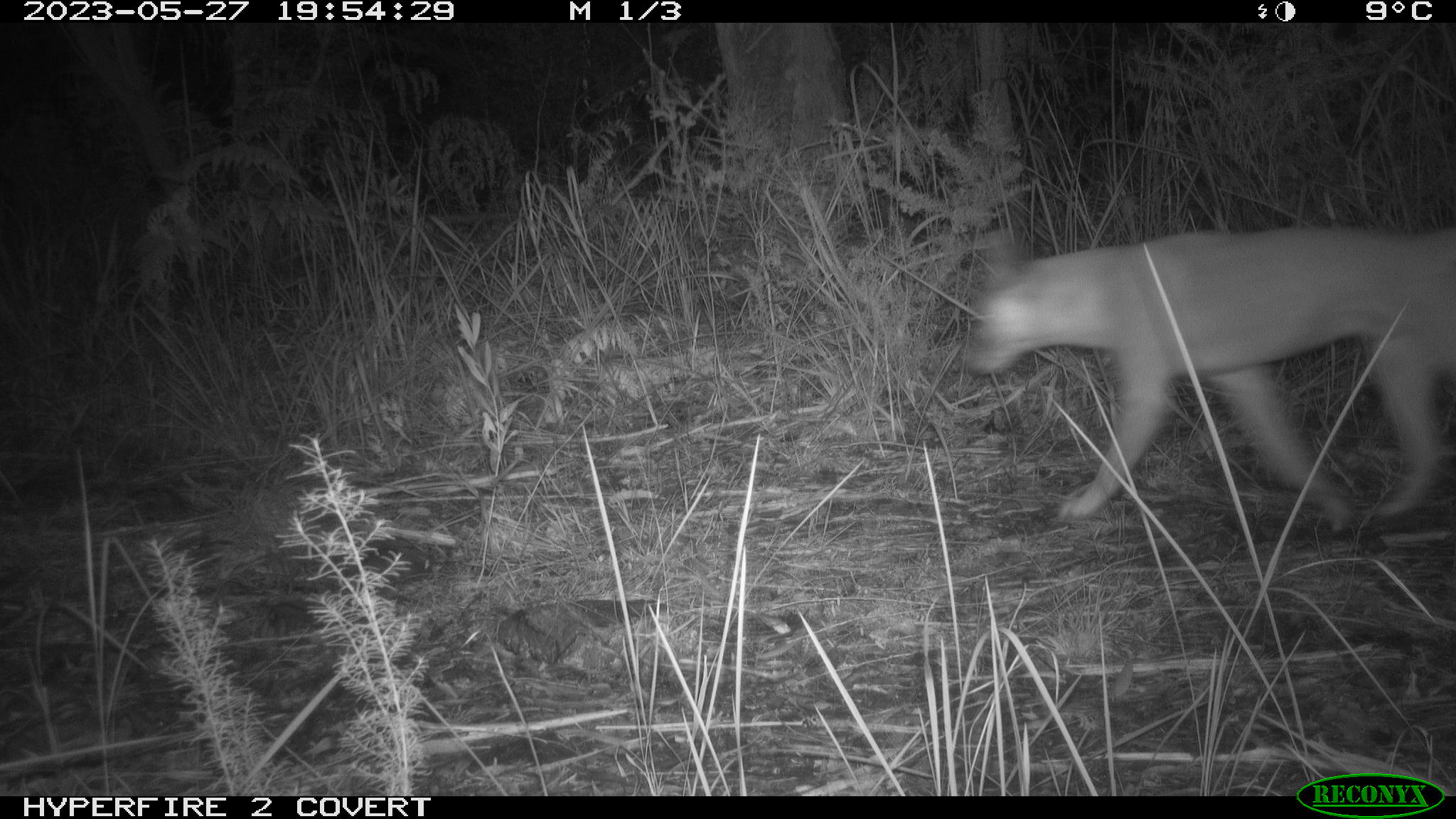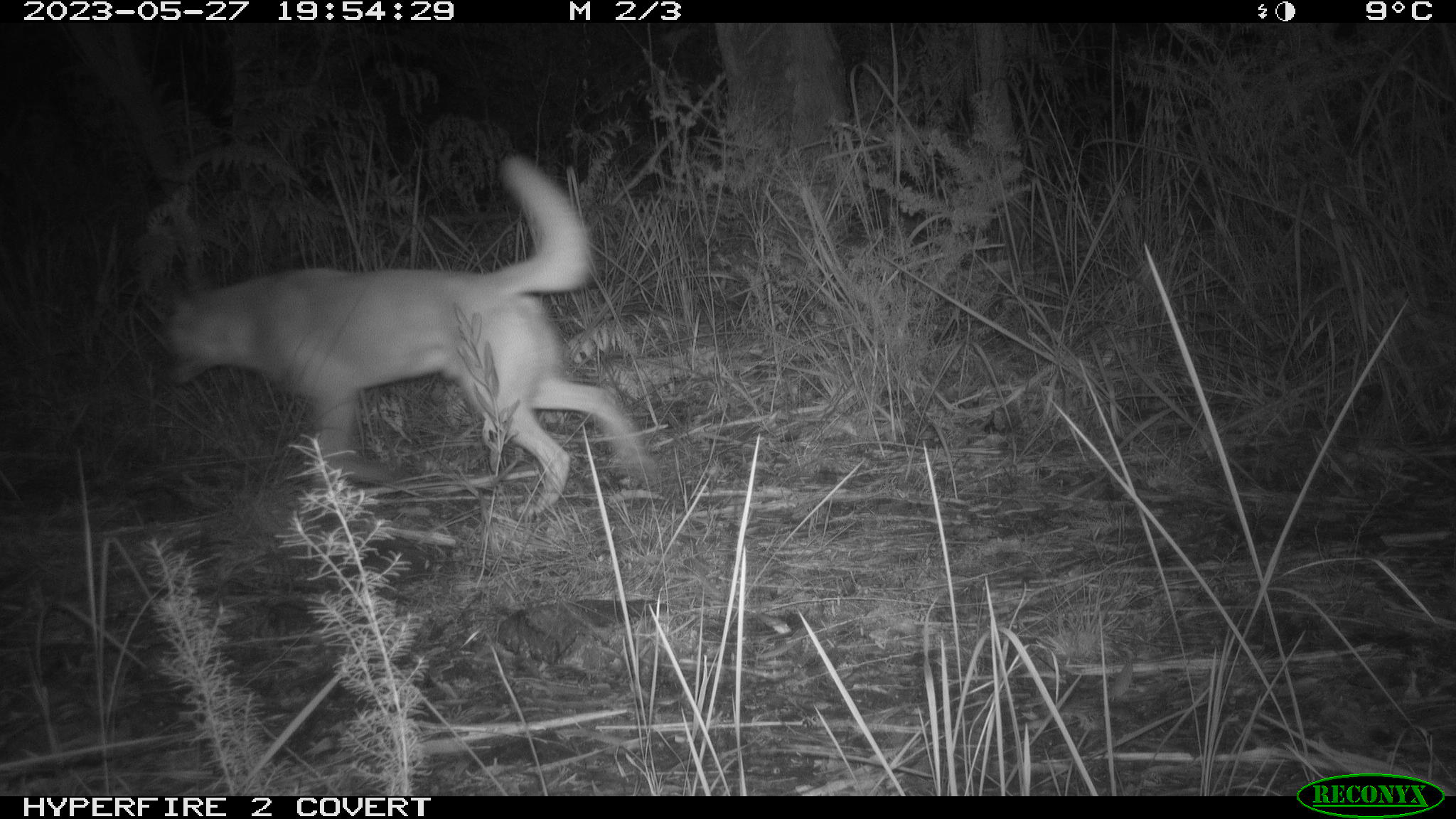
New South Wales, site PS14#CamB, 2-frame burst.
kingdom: Animalia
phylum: Chordata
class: Mammalia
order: Carnivora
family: Canidae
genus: Canis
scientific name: Canis familiaris dingo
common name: dingo